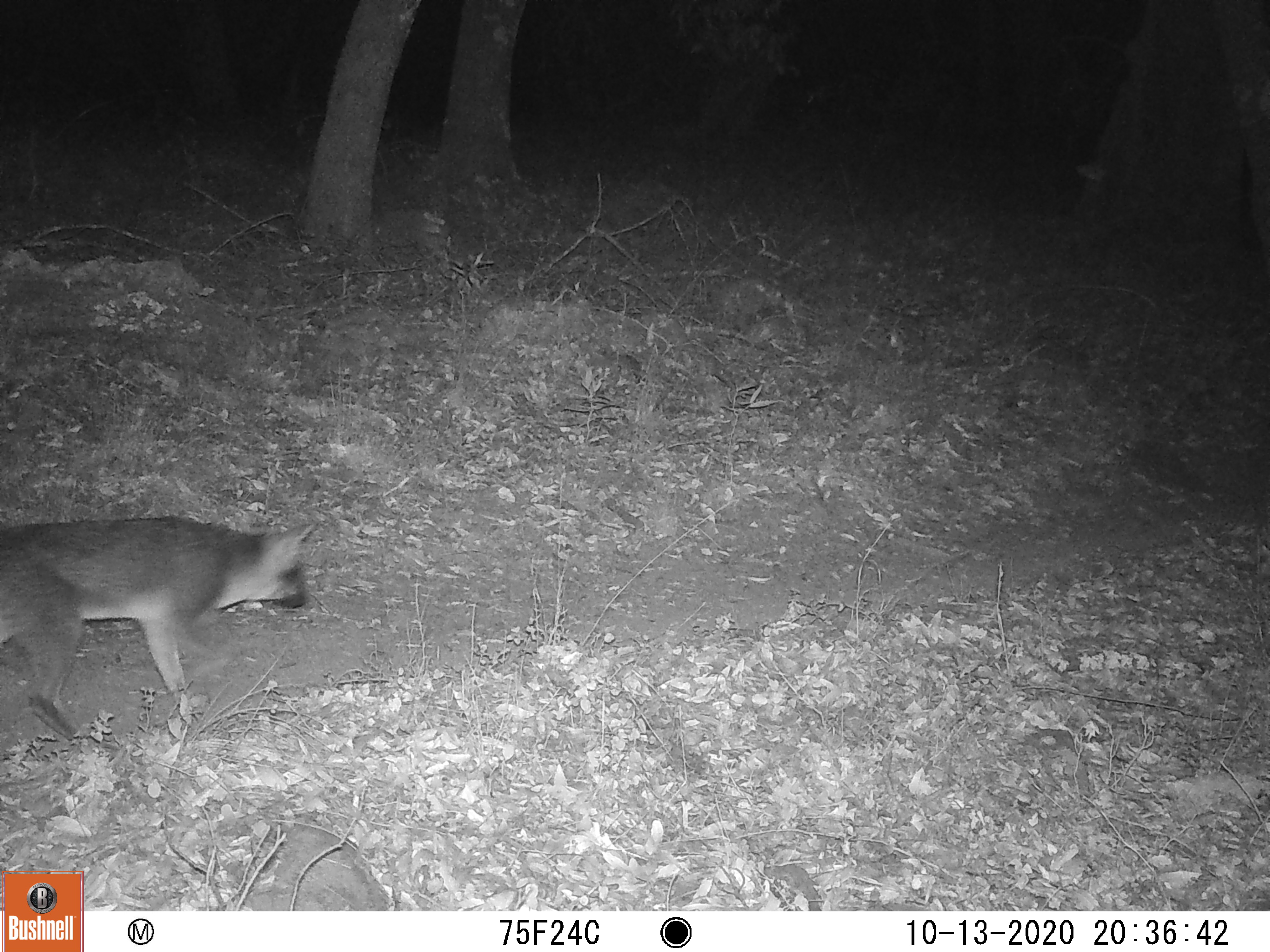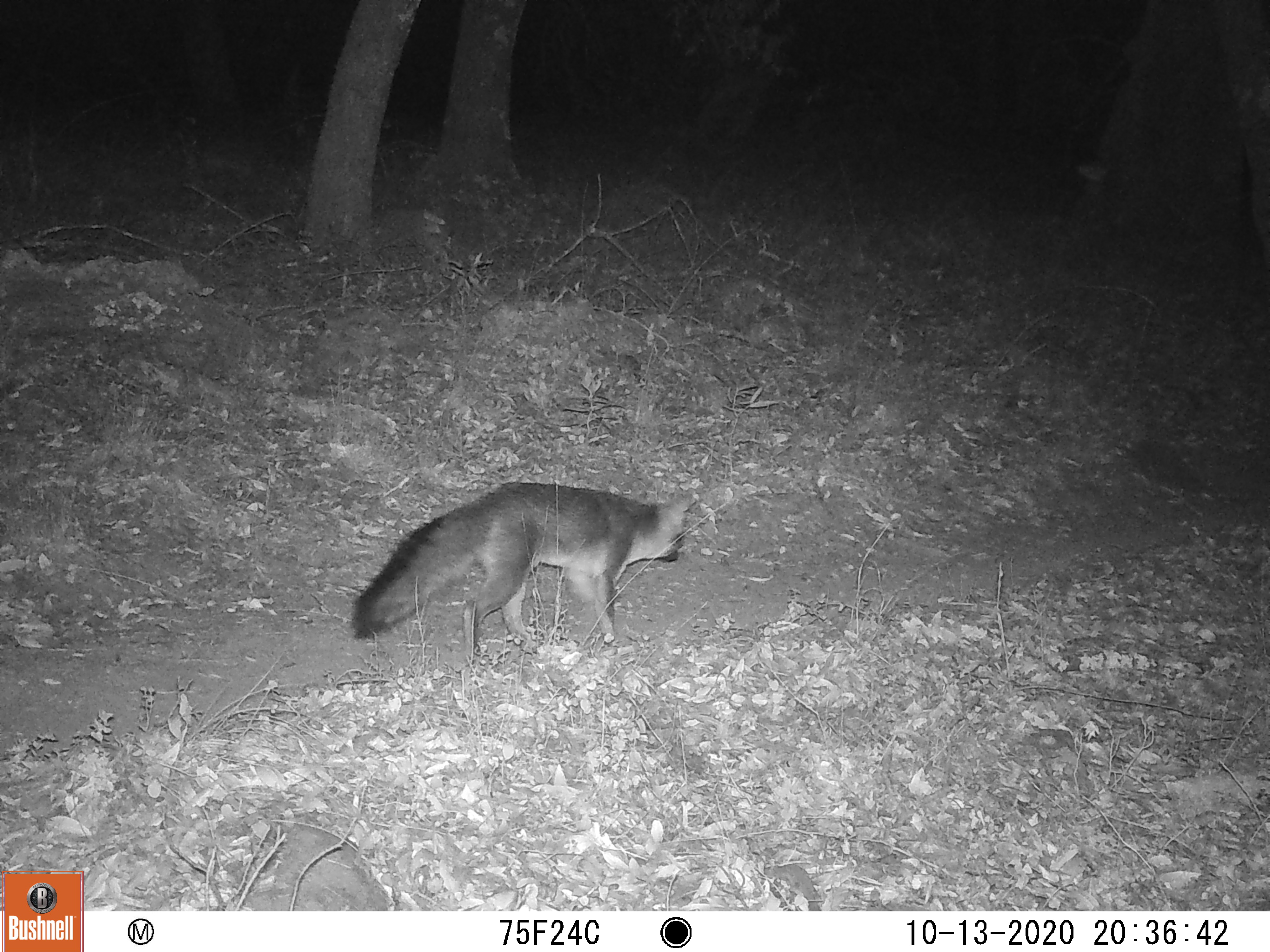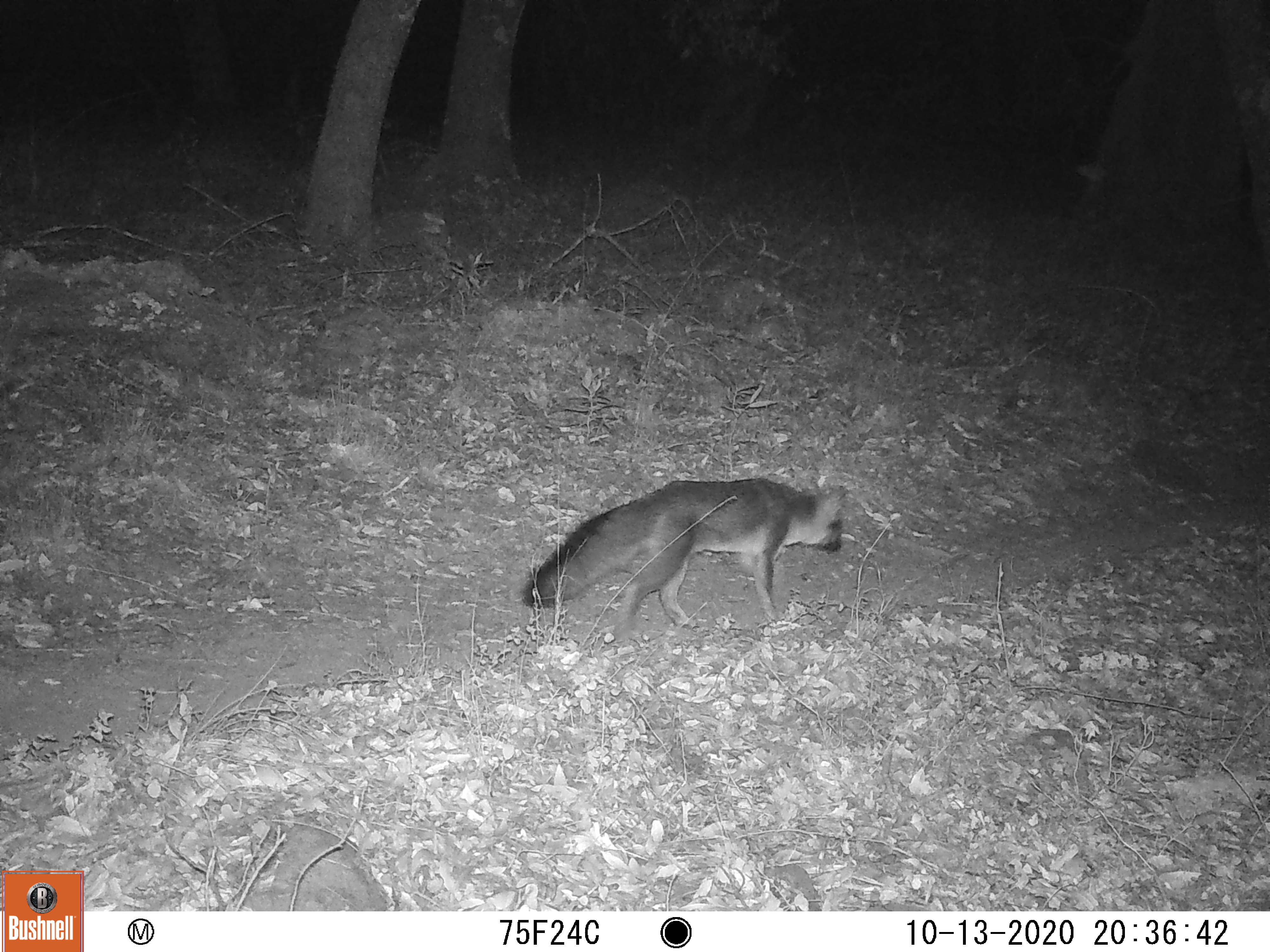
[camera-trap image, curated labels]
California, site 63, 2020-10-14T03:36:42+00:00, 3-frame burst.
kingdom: Animalia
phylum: Chordata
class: Mammalia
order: Carnivora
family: Canidae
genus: Urocyon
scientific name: Urocyon cinereoargenteus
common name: gray fox